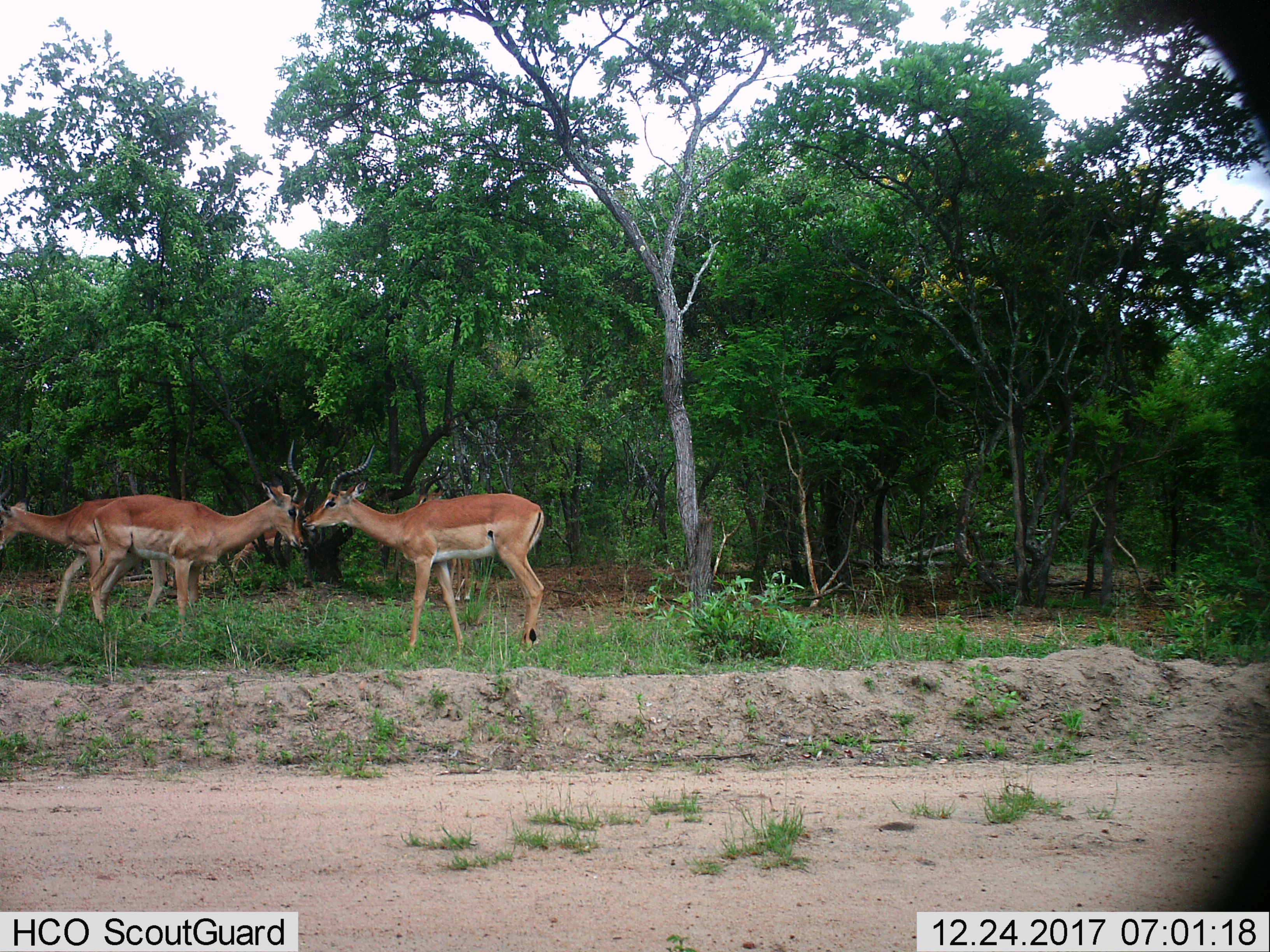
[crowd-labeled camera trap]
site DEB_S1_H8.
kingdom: Animalia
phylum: Chordata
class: Mammalia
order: Artiodactyla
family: Bovidae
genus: Aepyceros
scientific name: Aepyceros melampus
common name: impala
Impala (Aepyceros melampus), count 4. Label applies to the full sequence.